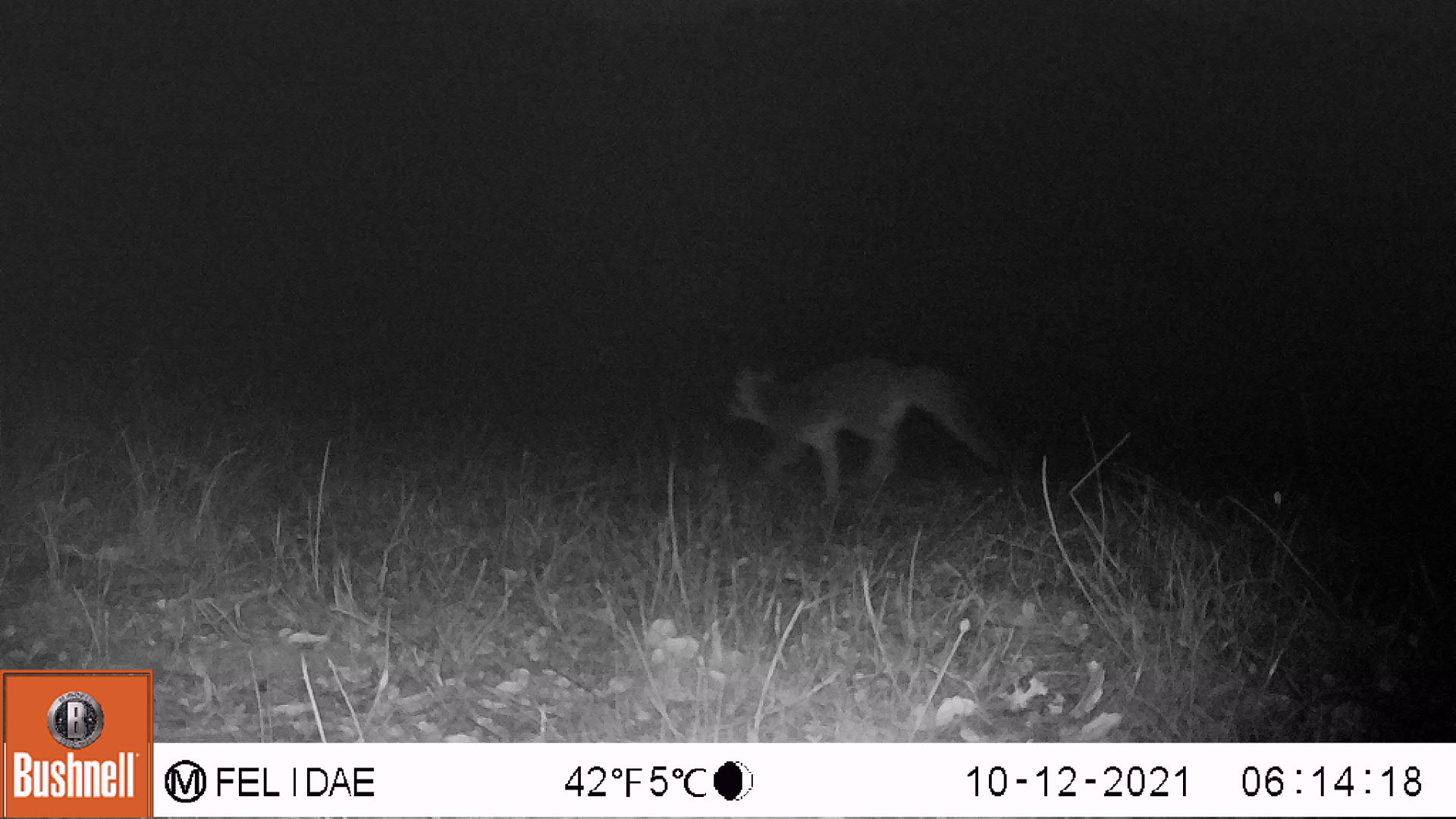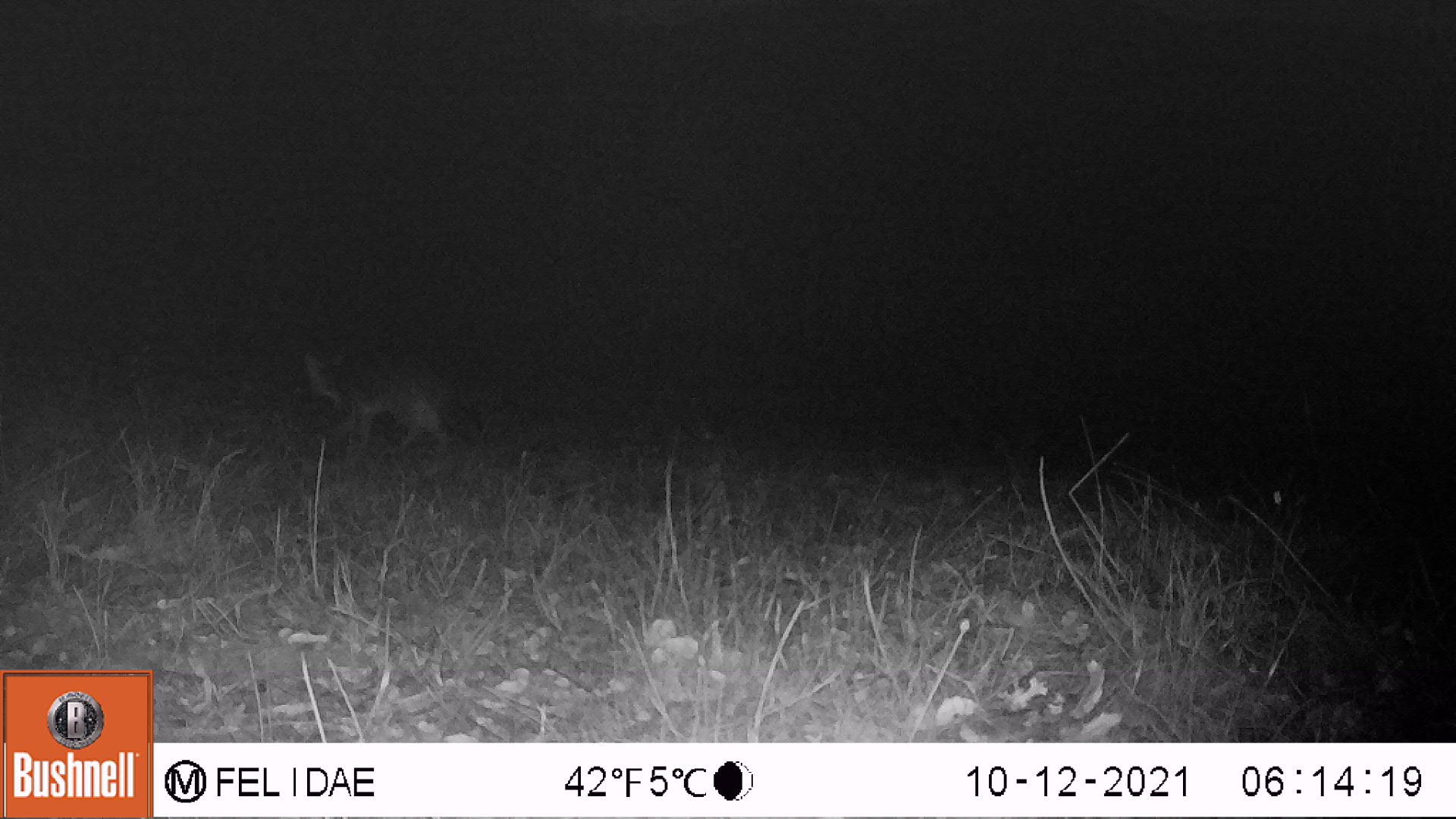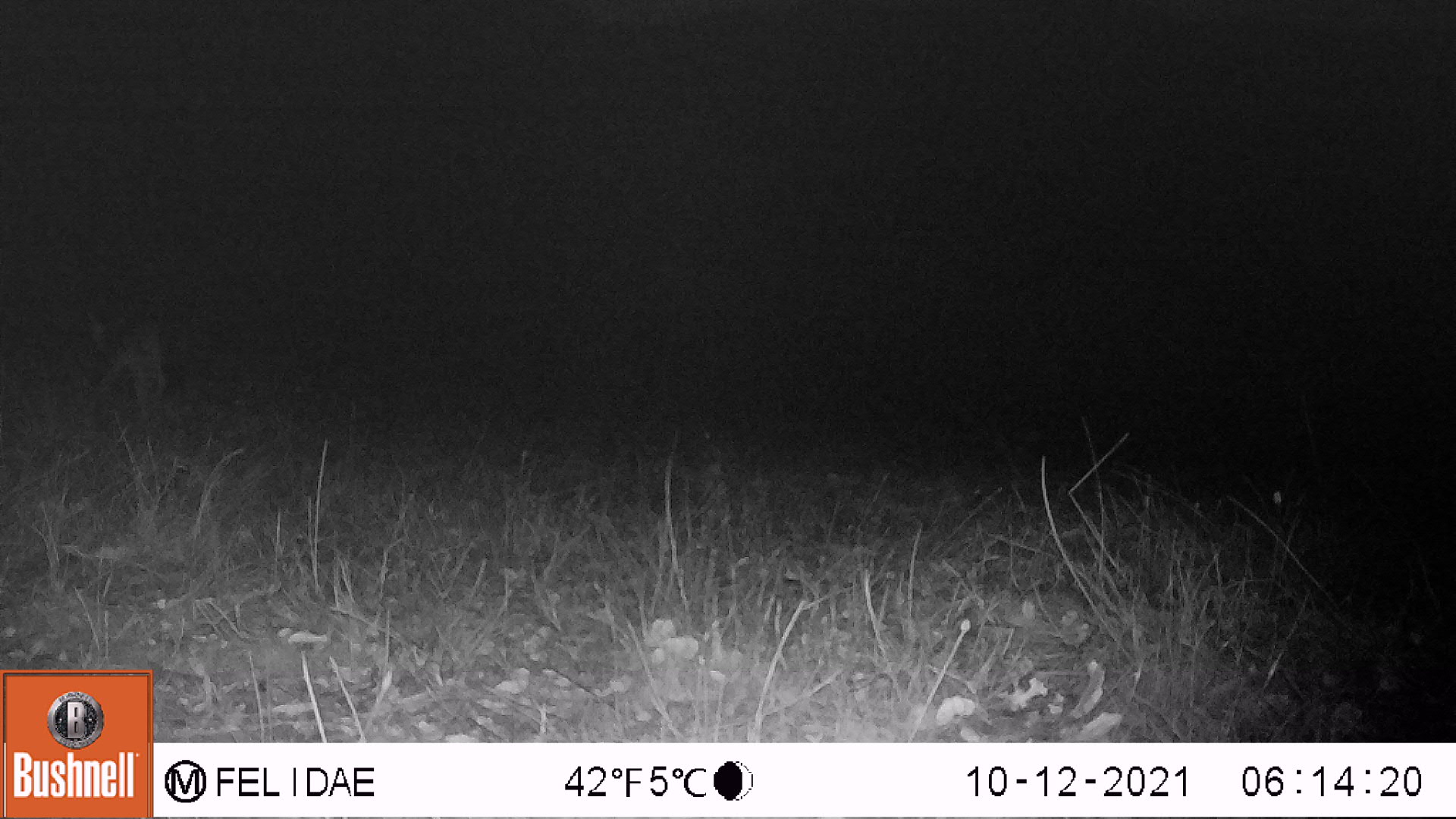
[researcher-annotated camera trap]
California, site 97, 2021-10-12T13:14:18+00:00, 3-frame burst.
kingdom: Animalia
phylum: Chordata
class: Mammalia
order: Carnivora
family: Canidae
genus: Urocyon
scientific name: Urocyon cinereoargenteus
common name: gray fox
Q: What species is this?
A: Gray fox (Urocyon cinereoargenteus).